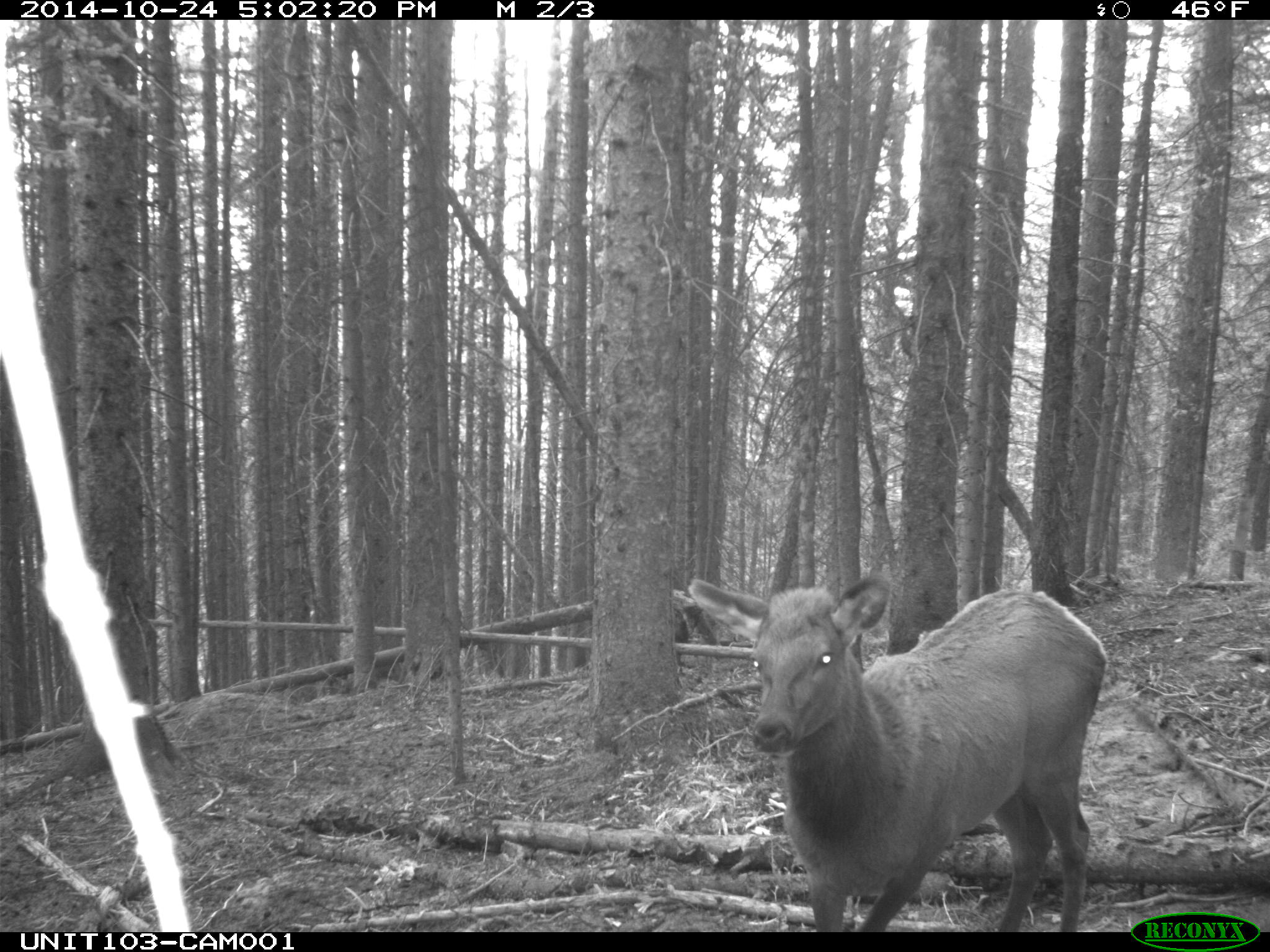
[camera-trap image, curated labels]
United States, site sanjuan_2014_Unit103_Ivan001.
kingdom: Animalia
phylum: Chordata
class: Mammalia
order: Artiodactyla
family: Cervidae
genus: Cervus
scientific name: Cervus elaphus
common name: red deer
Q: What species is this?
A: Cervus elaphus (red deer).